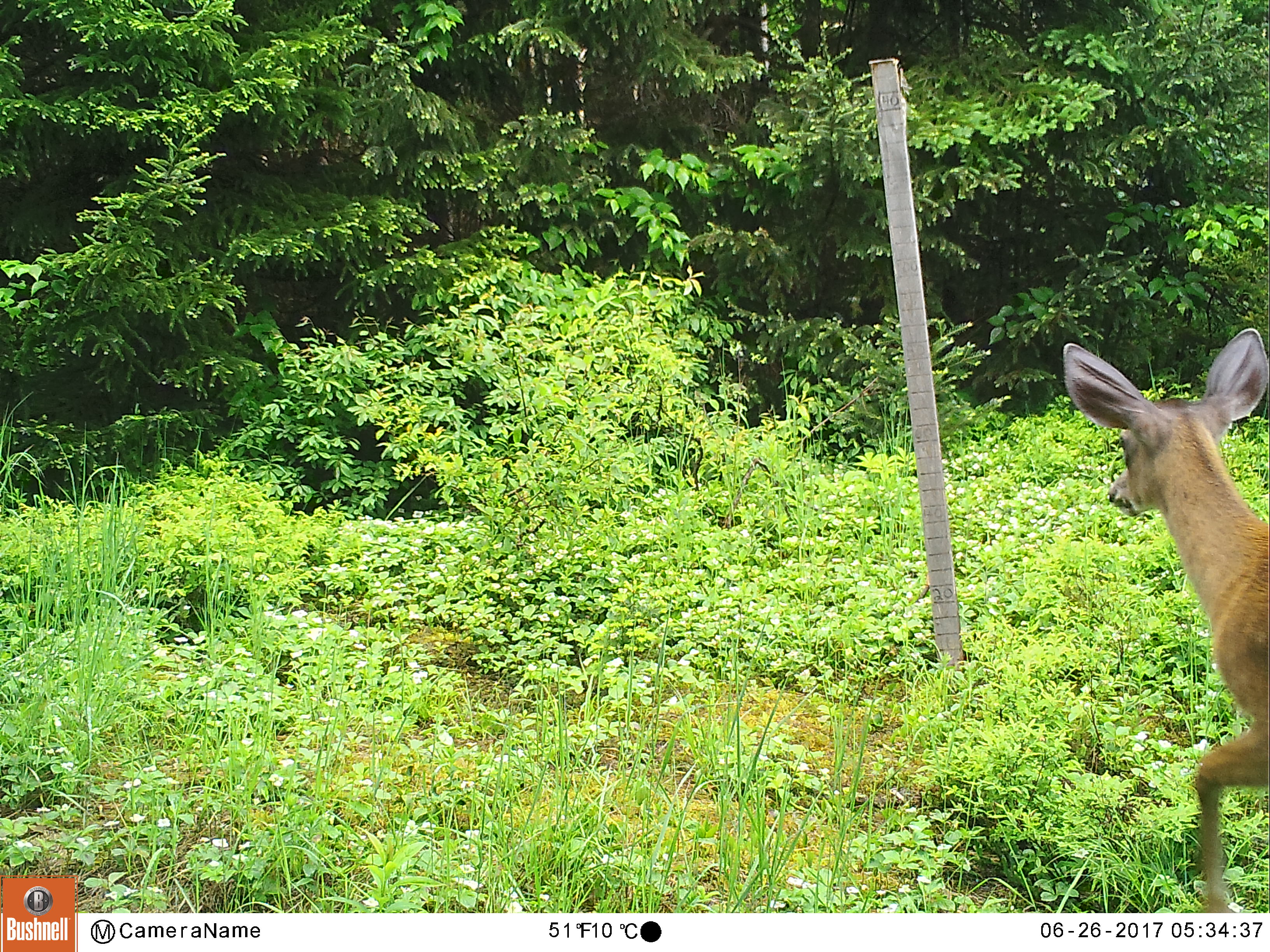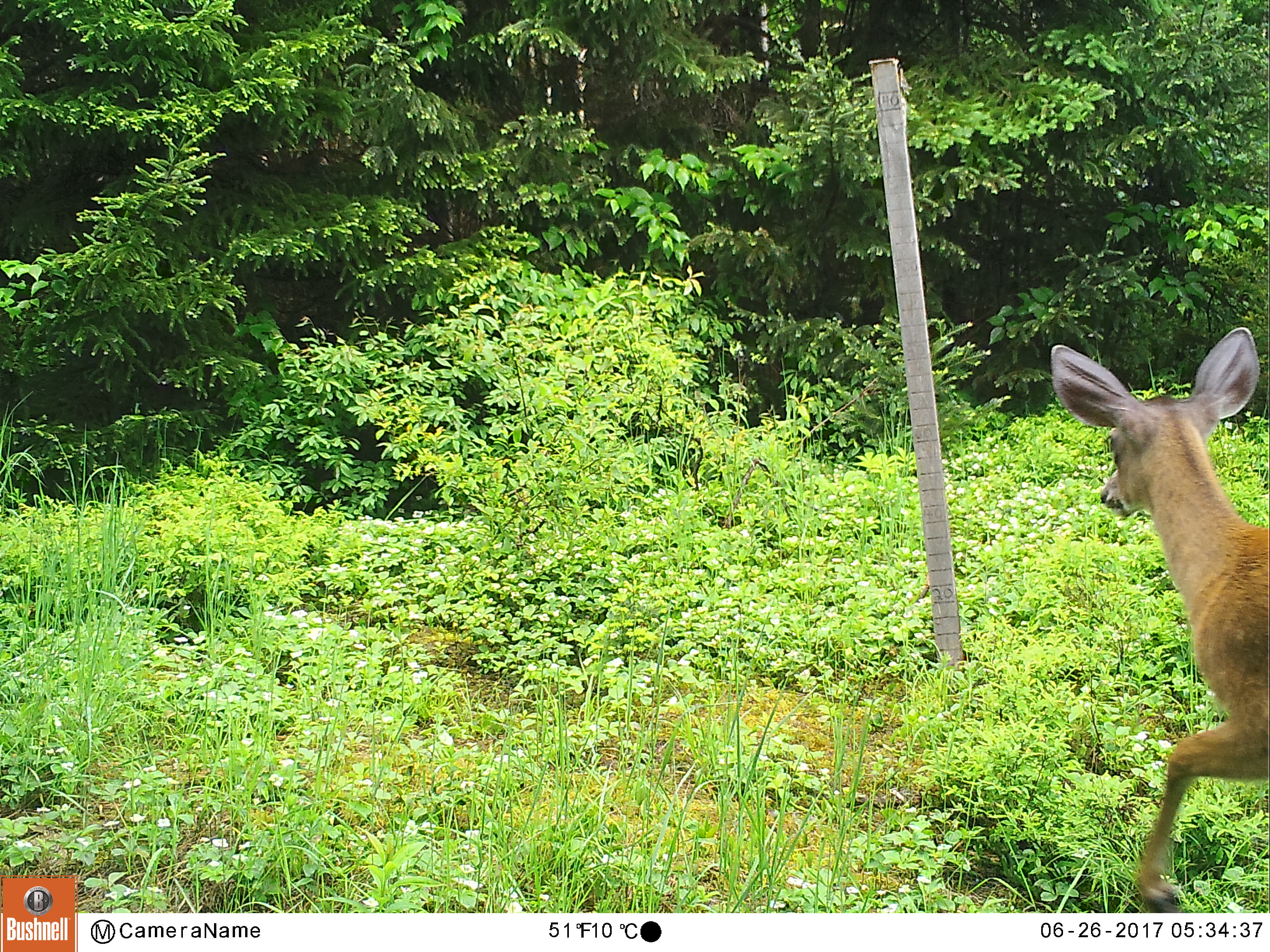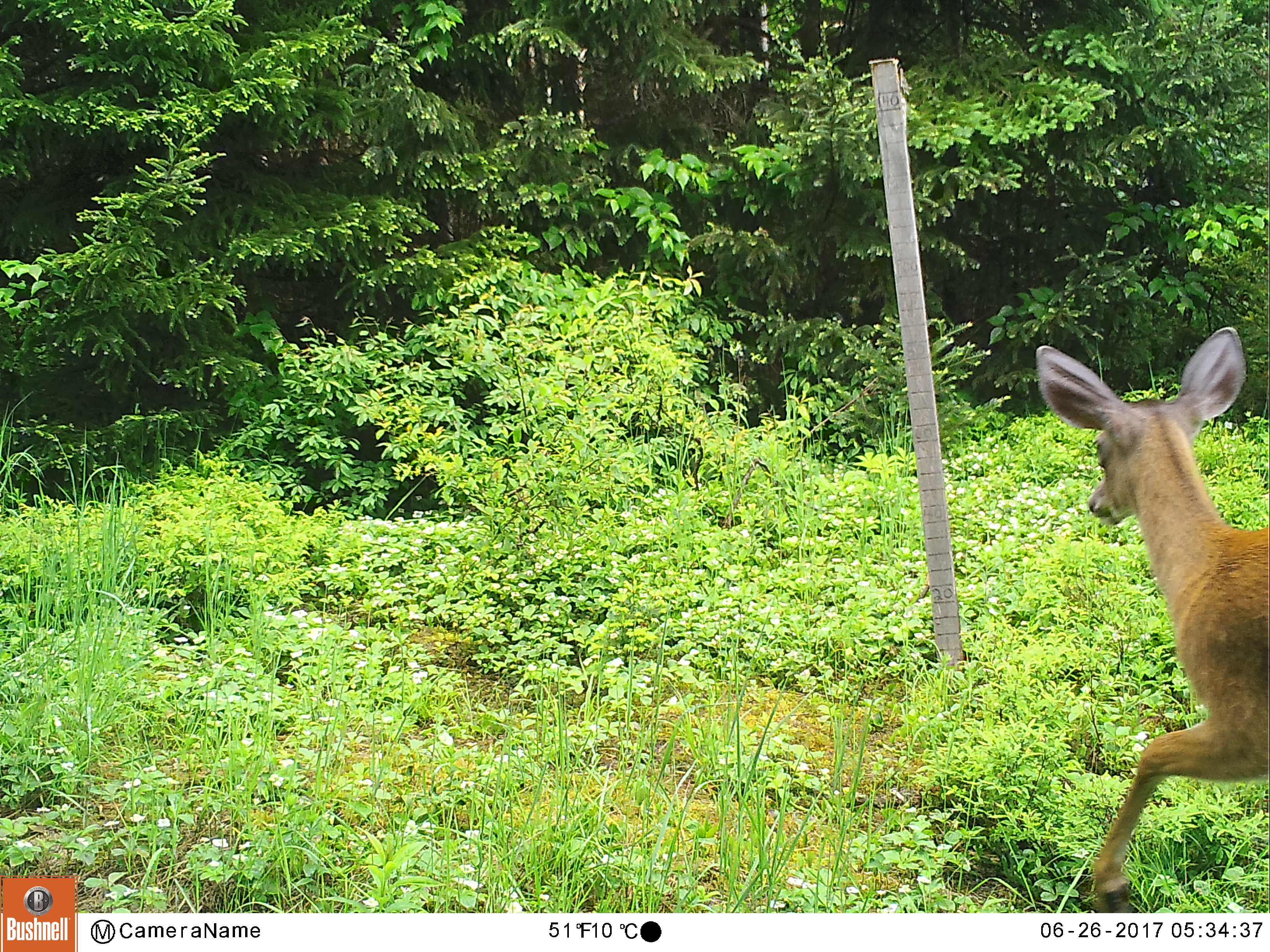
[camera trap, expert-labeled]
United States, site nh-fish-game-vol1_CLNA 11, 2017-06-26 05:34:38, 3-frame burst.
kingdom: Animalia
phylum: Chordata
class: Mammalia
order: Artiodactyla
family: Cervidae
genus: Odocoileus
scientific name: Odocoileus virginianus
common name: white-tailed deer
White-tailed deer (Odocoileus virginianus).